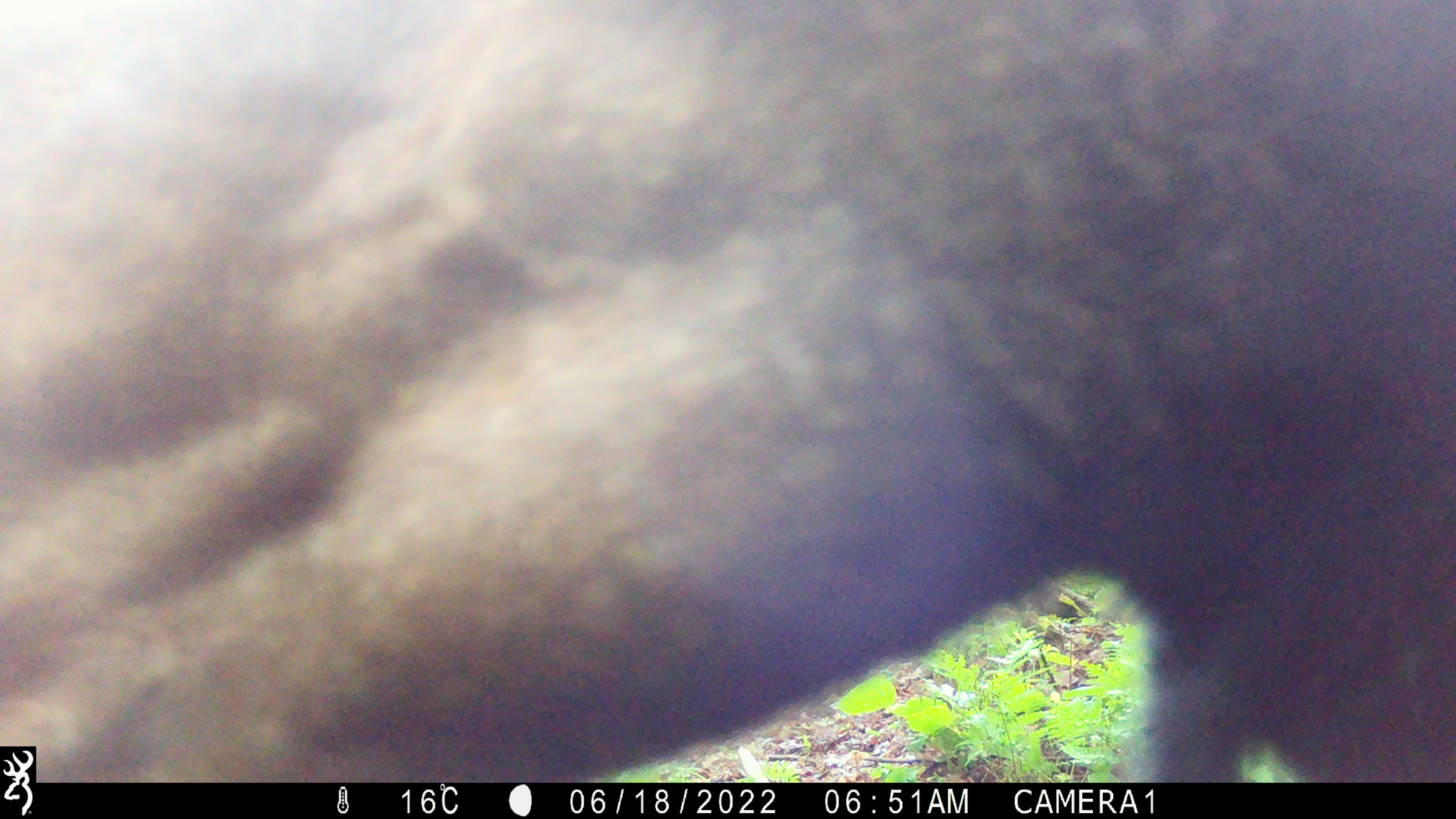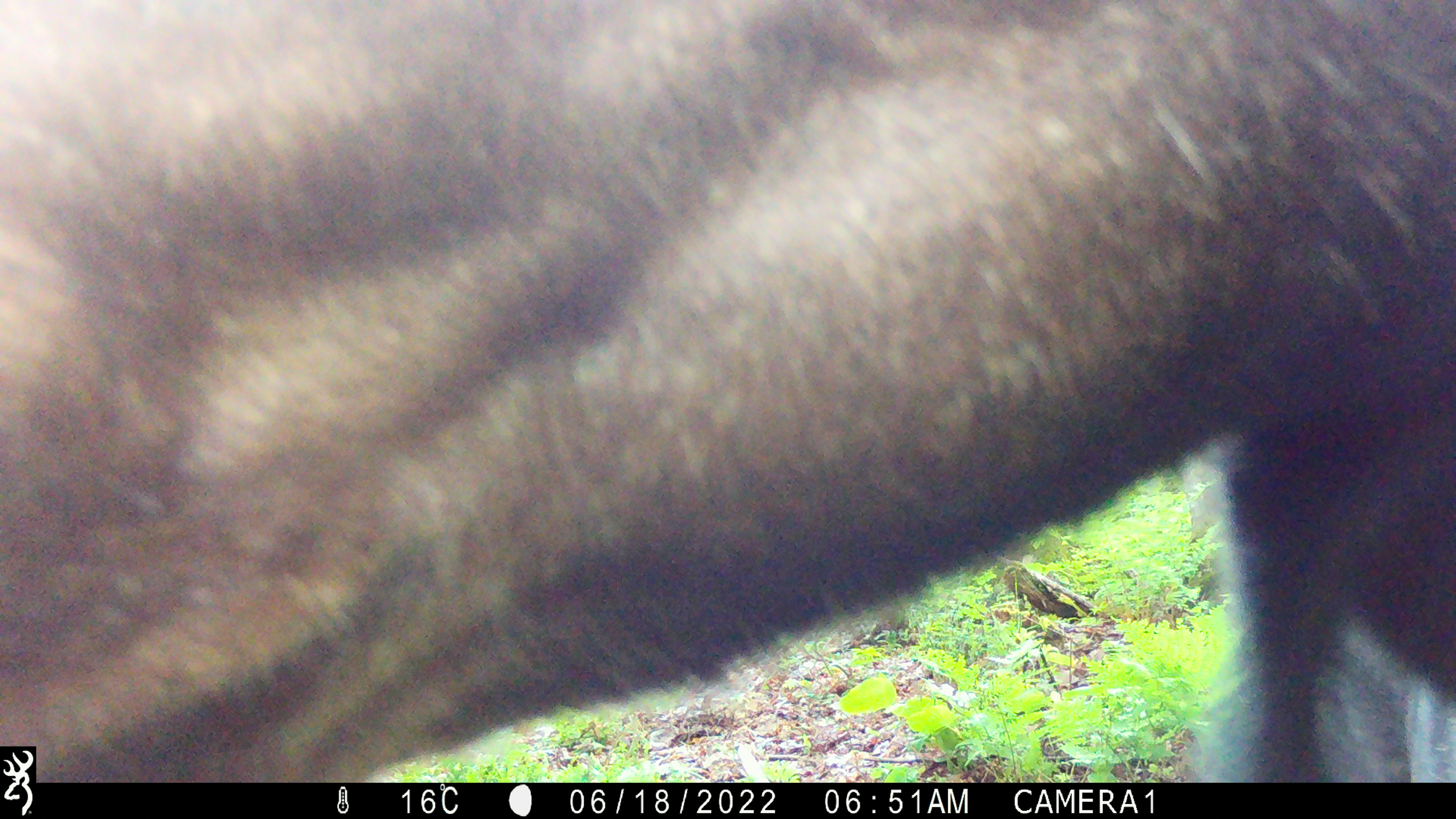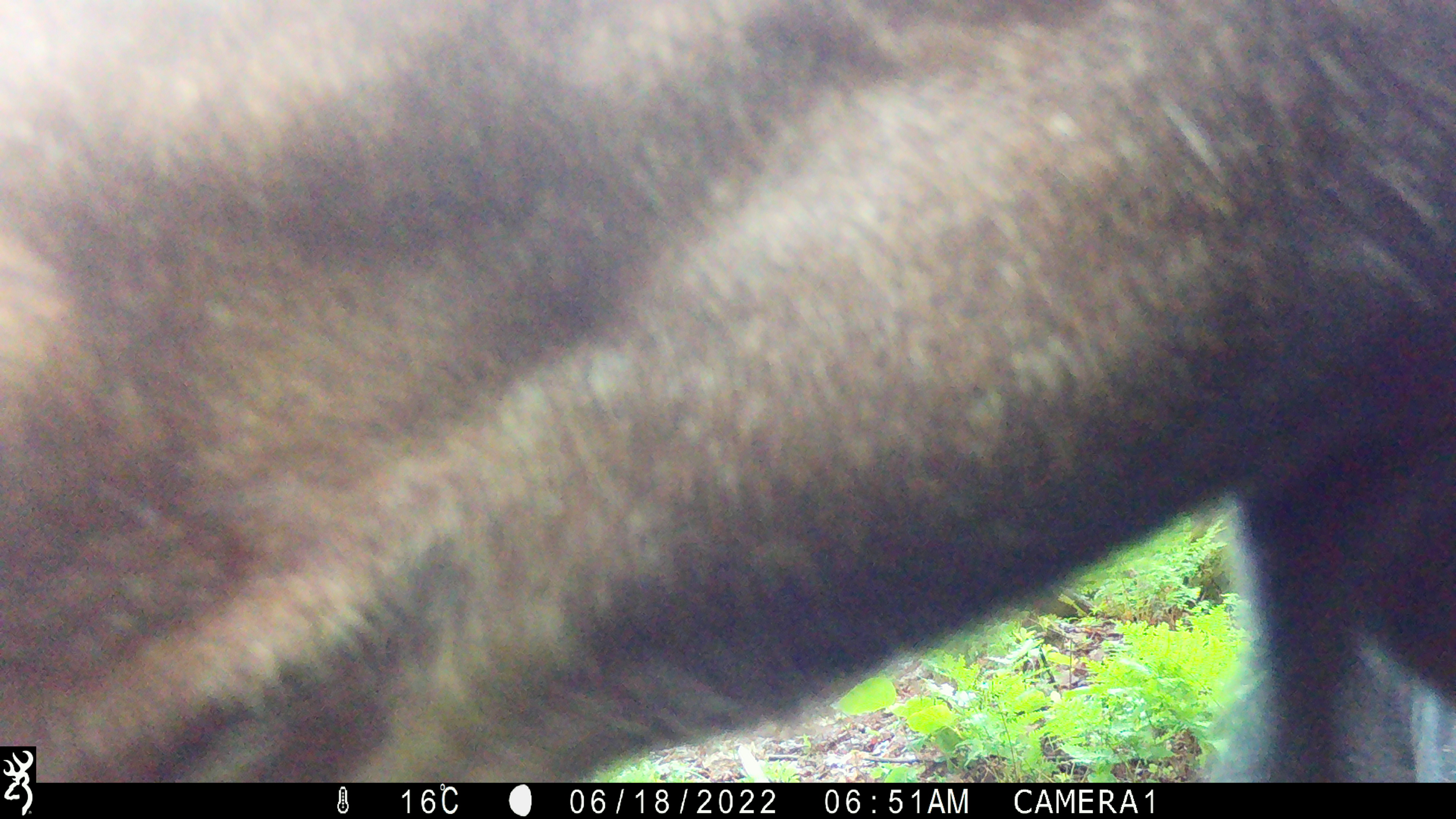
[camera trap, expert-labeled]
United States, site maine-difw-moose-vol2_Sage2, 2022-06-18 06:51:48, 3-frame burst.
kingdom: Animalia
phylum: Chordata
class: Mammalia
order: Artiodactyla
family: Cervidae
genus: Alces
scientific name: Alces alces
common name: moose